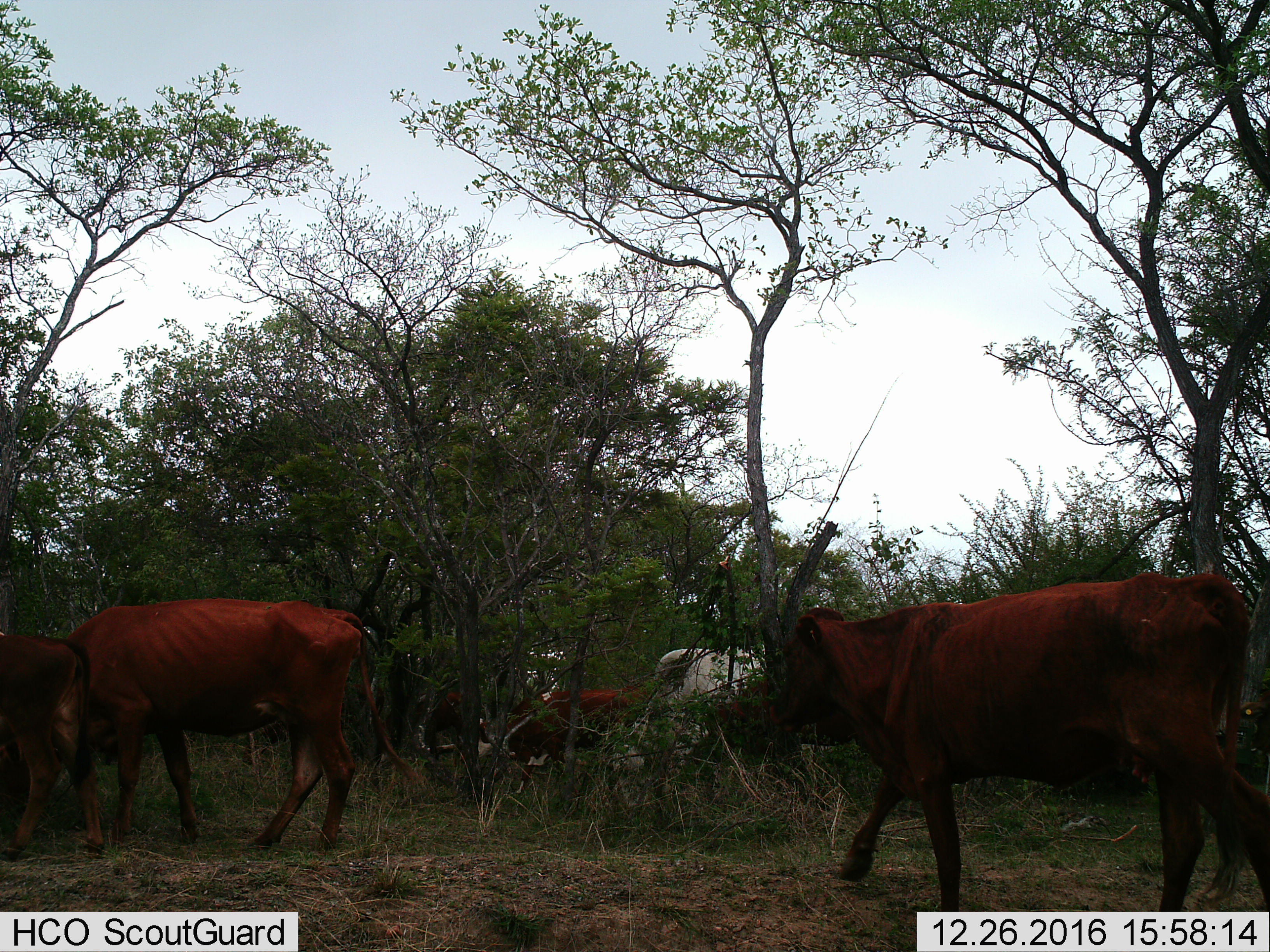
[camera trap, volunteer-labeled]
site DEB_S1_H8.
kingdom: Animalia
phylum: Chordata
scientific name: Vertebrata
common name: domestic animal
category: domesticanimal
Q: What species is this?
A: Domesticanimal (domestic animal) (Vertebrata).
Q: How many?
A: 6.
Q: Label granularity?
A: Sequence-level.